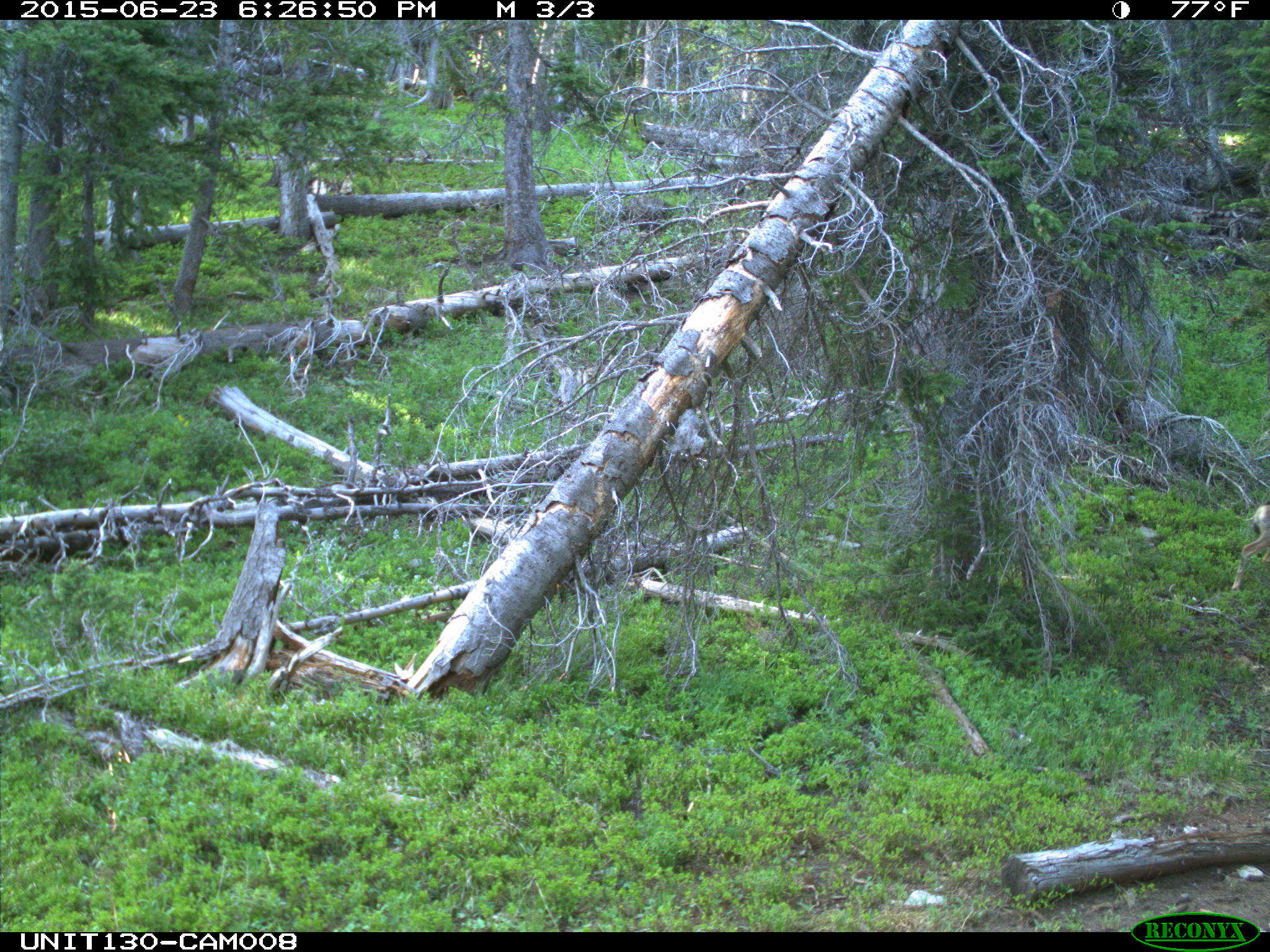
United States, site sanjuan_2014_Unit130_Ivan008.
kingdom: Animalia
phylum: Chordata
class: Mammalia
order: Artiodactyla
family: Cervidae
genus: Odocoileus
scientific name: Odocoileus hemionus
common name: mule deer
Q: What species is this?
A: Odocoileus hemionus (mule deer).